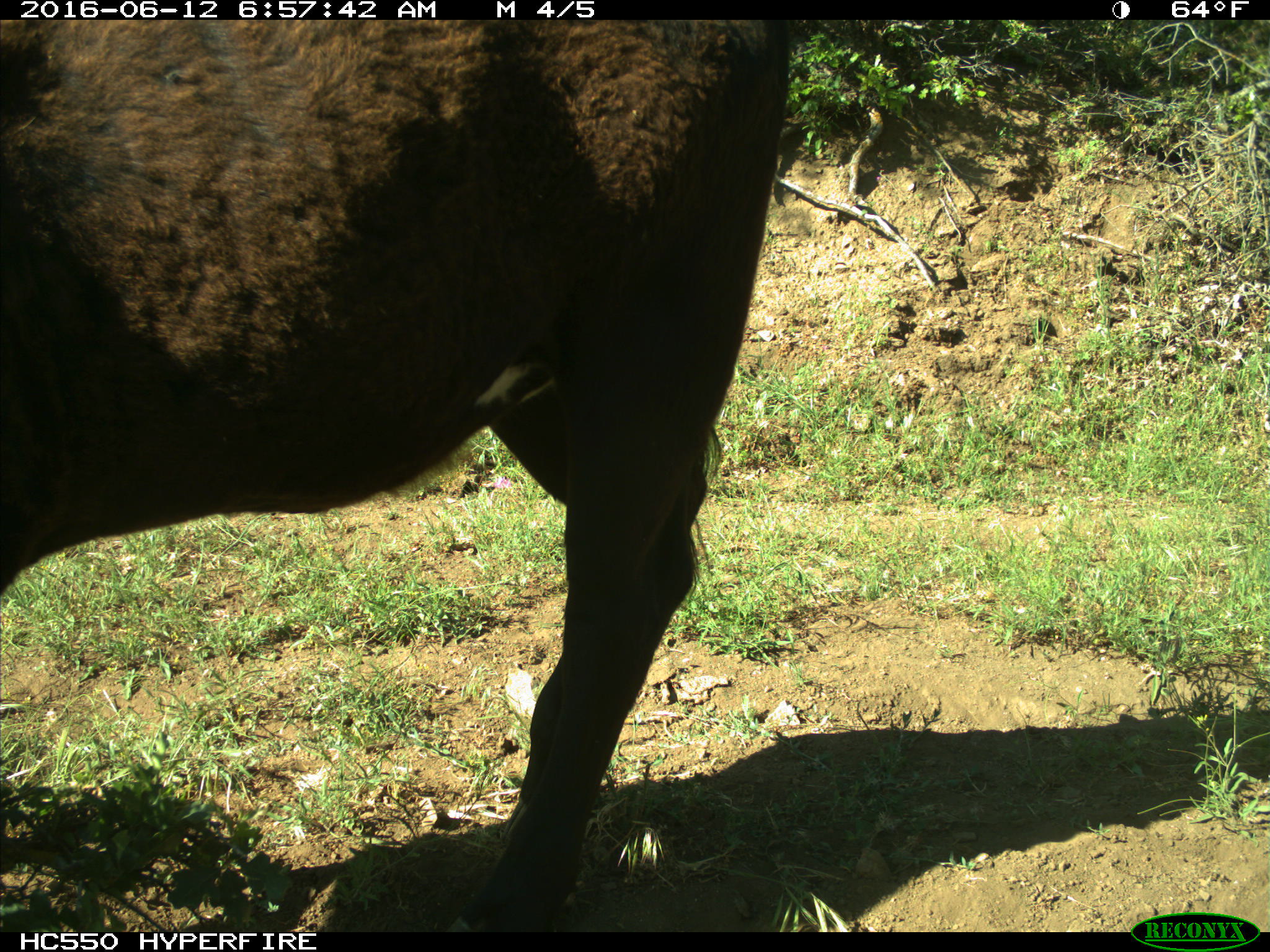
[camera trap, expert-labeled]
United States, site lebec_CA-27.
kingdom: Animalia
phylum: Chordata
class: Mammalia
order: Artiodactyla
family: Bovidae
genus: Bos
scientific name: Bos taurus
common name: domestic cow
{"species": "Bos taurus (domestic cow)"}